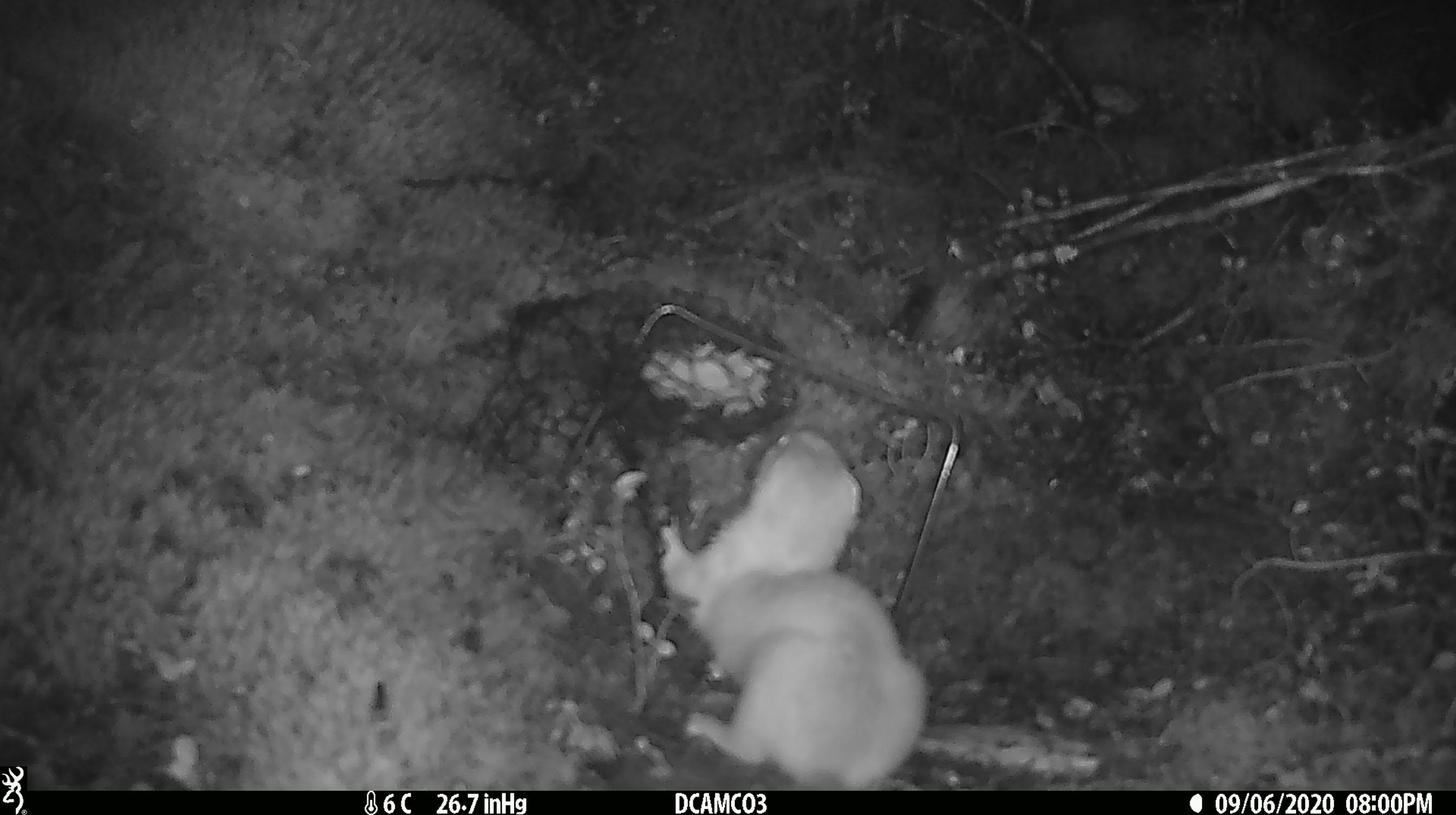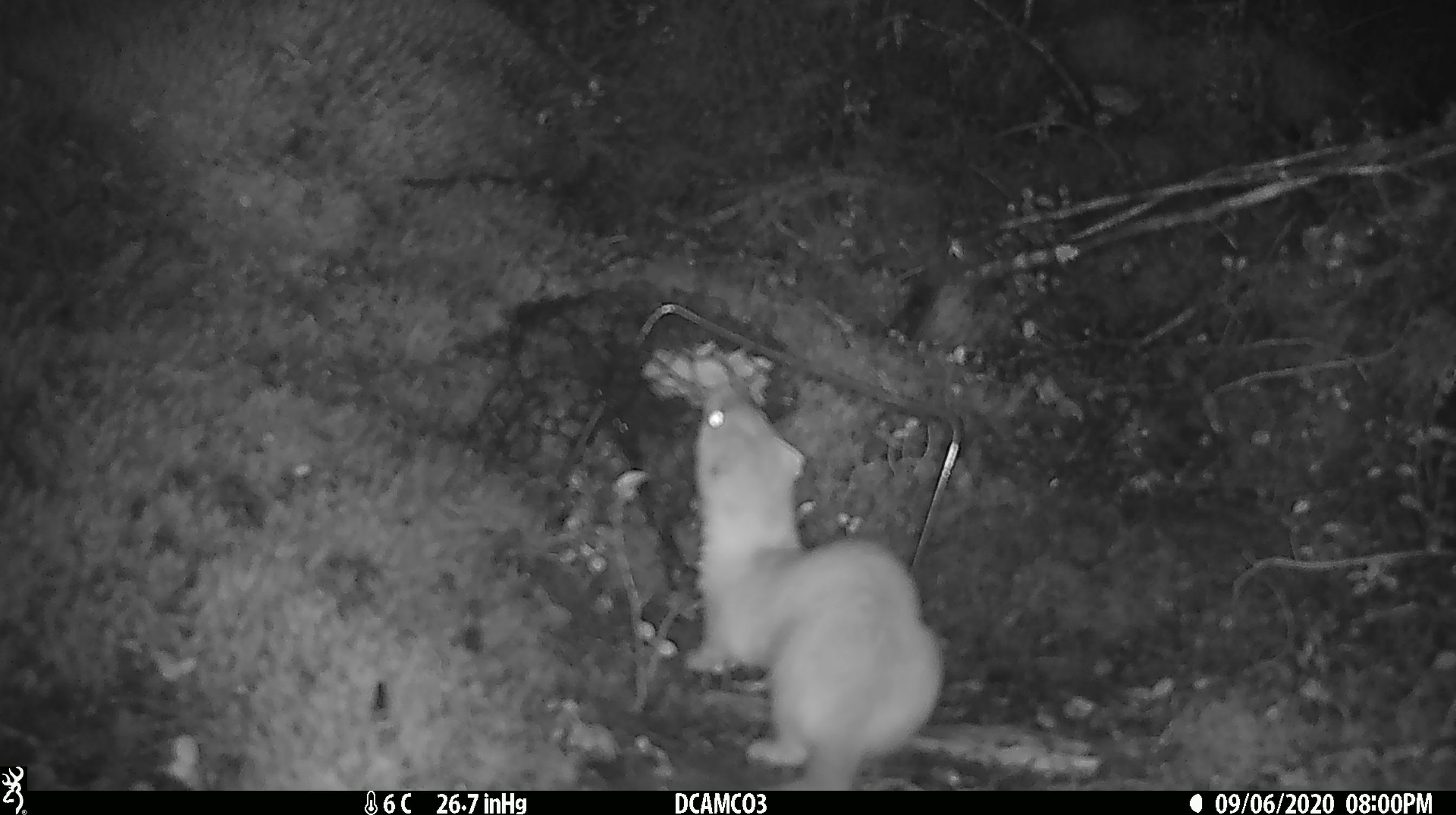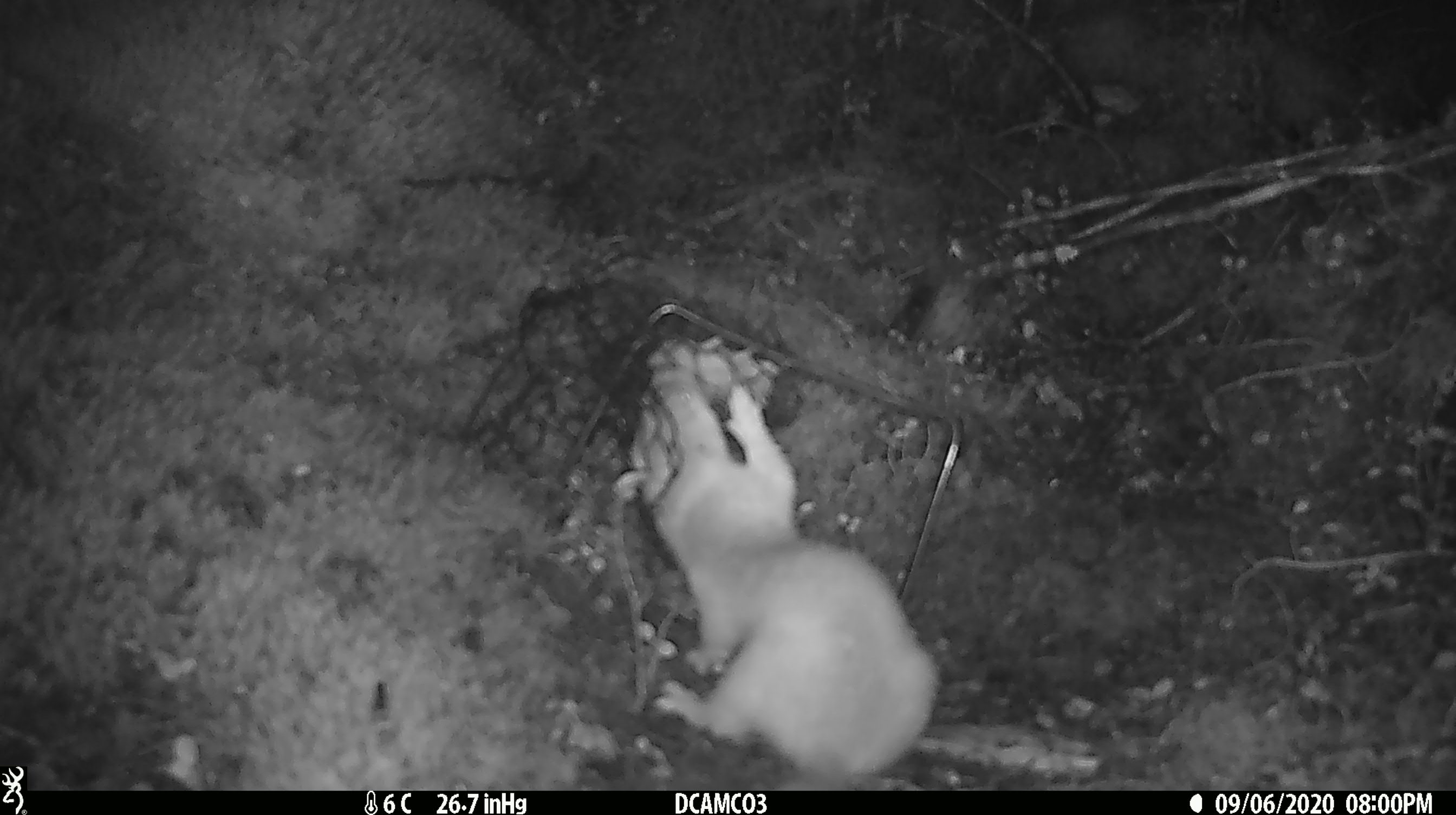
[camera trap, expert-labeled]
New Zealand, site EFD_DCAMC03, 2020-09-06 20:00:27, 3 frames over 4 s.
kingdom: Animalia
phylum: Chordata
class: Mammalia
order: Carnivora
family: Mustelidae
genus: Mustela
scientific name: Mustela erminea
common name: stoat